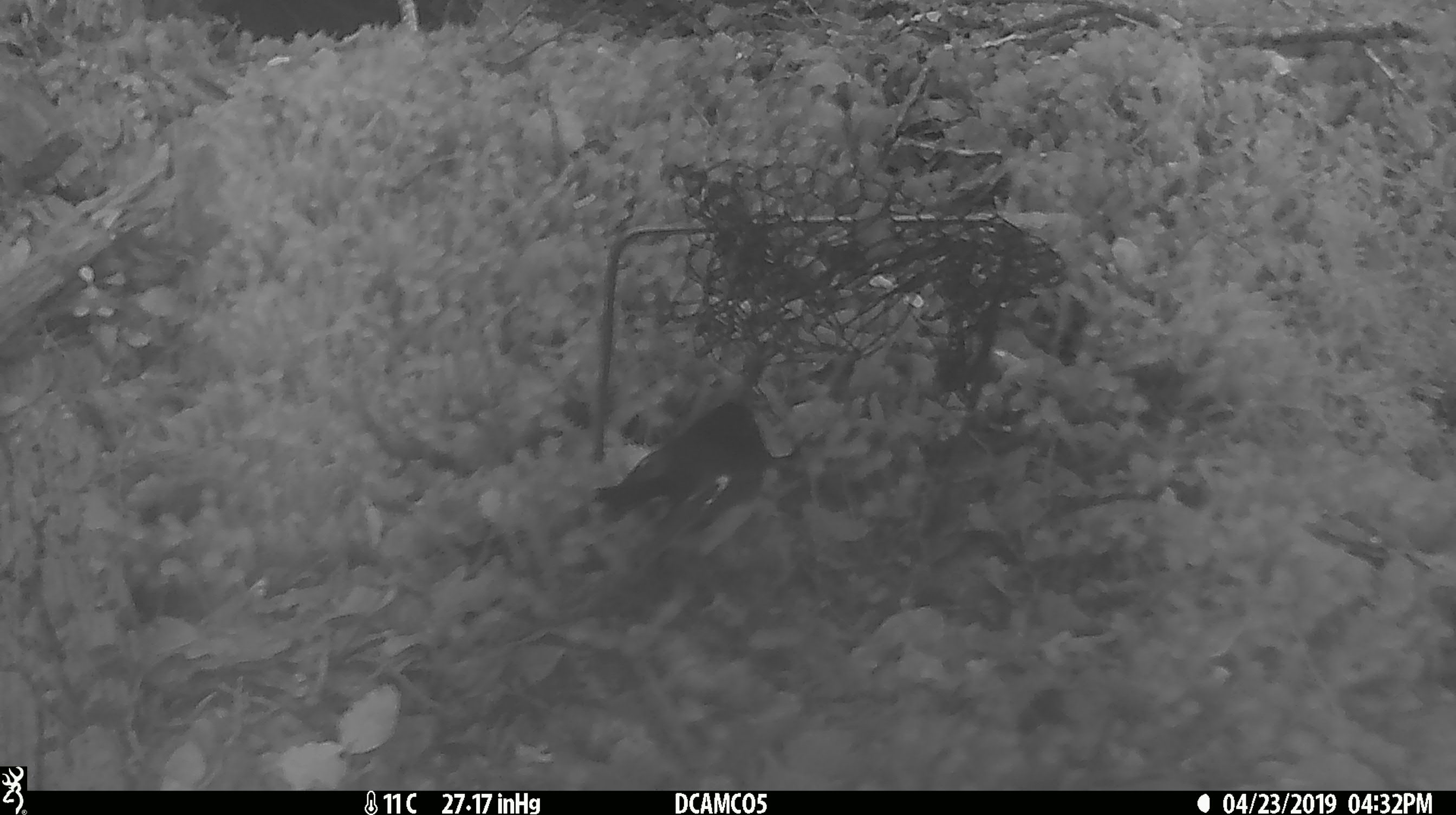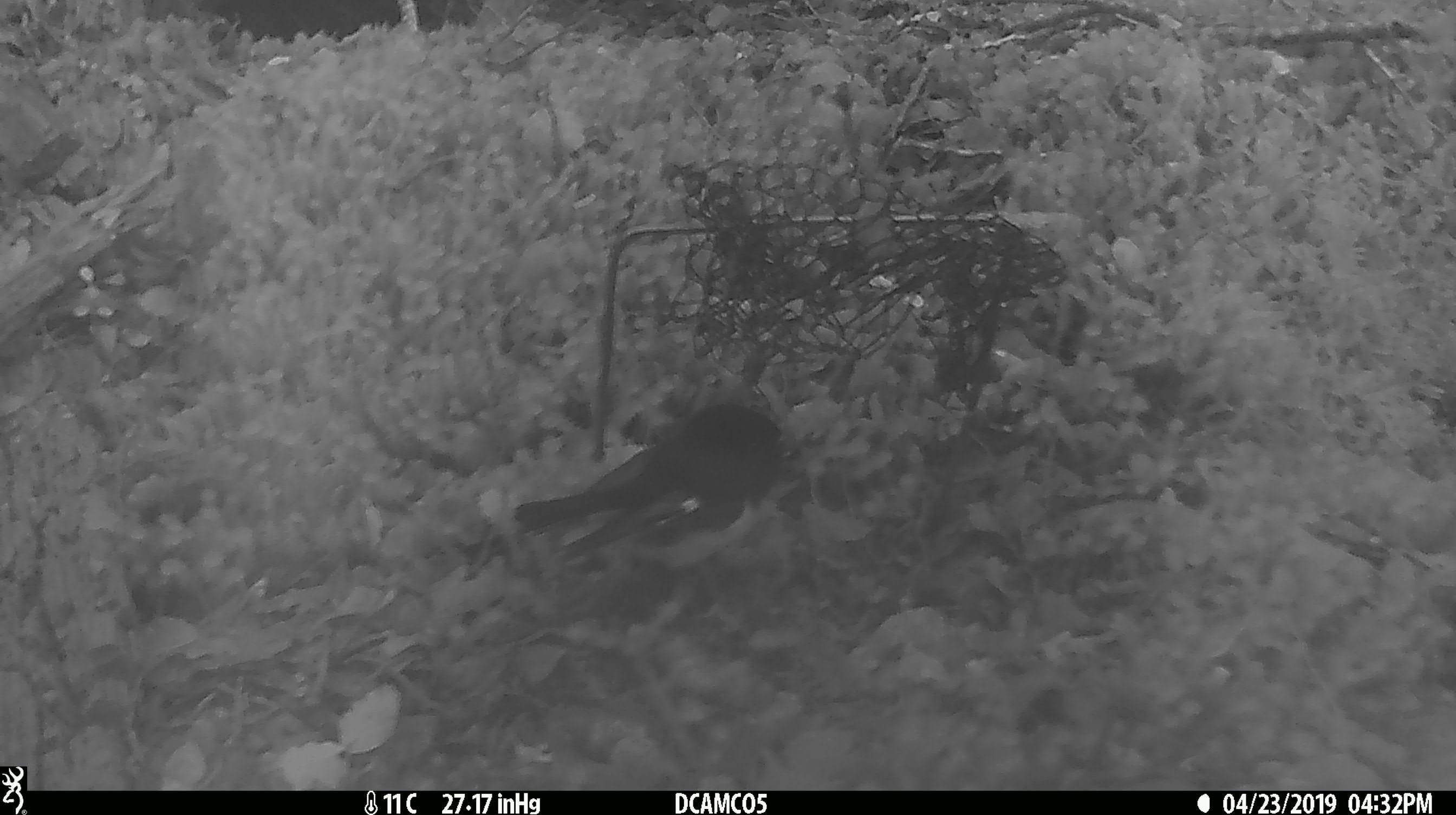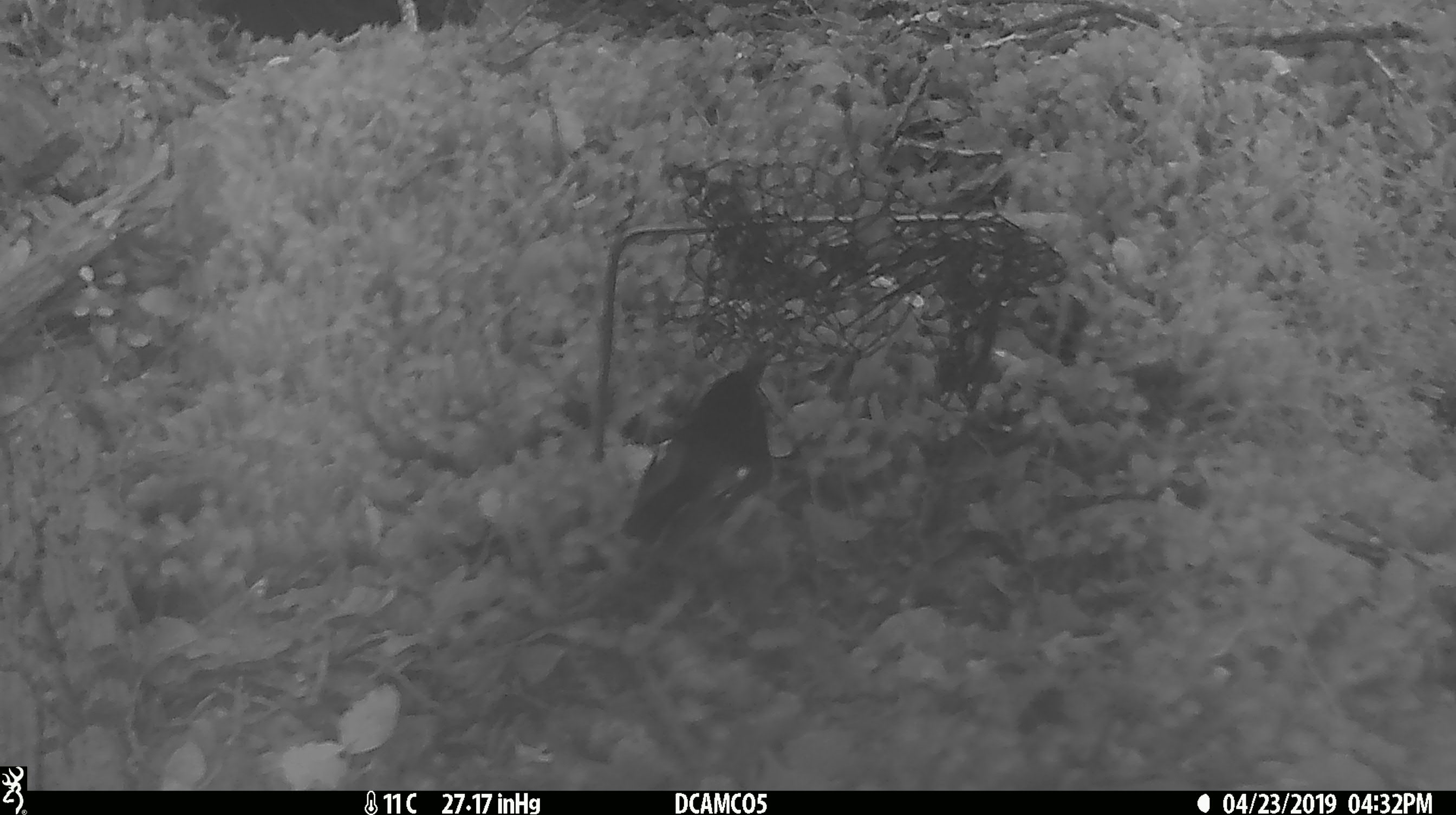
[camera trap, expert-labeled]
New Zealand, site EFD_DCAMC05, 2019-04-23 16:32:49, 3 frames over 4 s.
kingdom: Animalia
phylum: Chordata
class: Aves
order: Passeriformes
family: Petroicidae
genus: Petroica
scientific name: Petroica macrocephala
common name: tomtit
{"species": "tomtit (Petroica macrocephala)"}